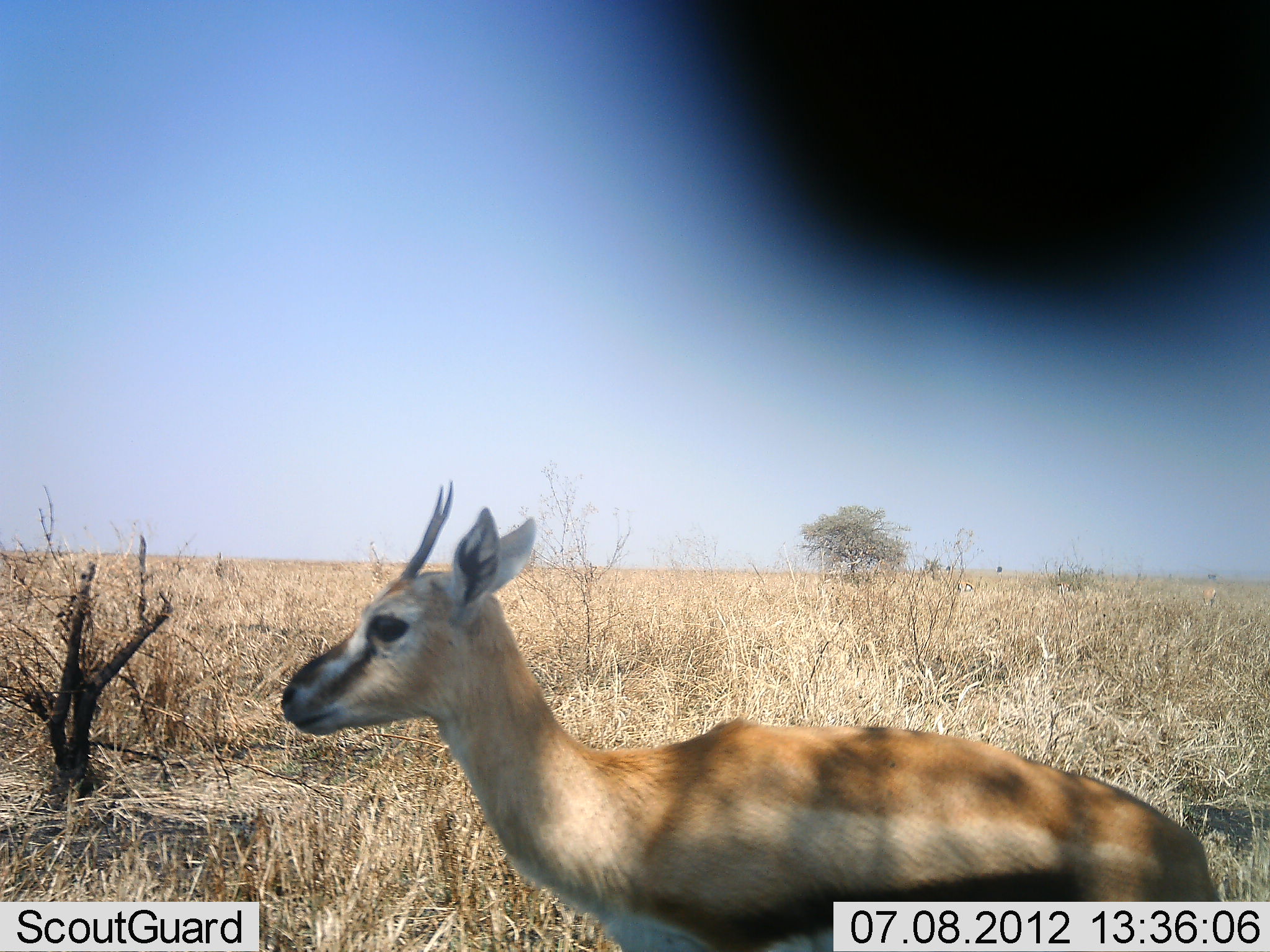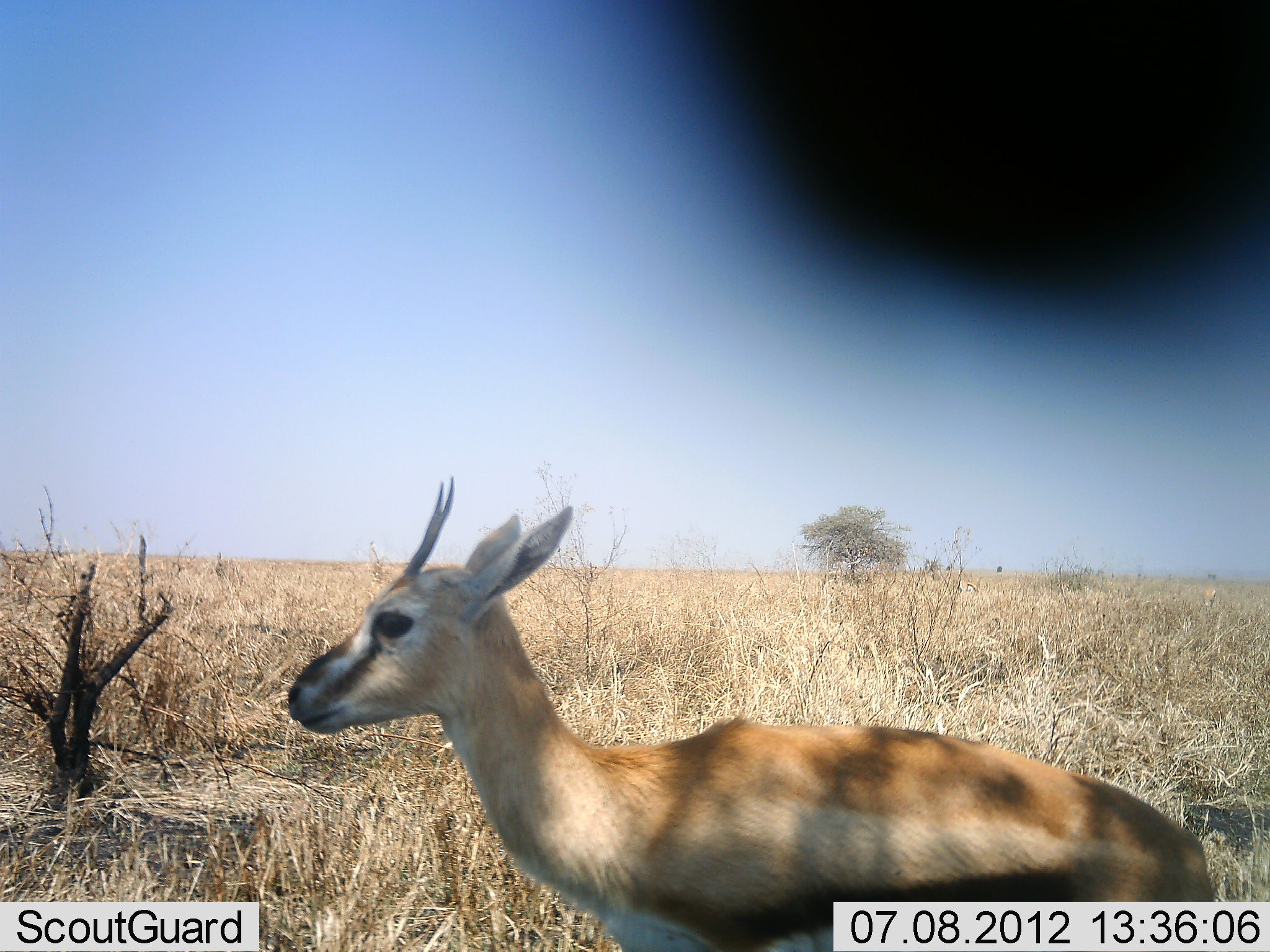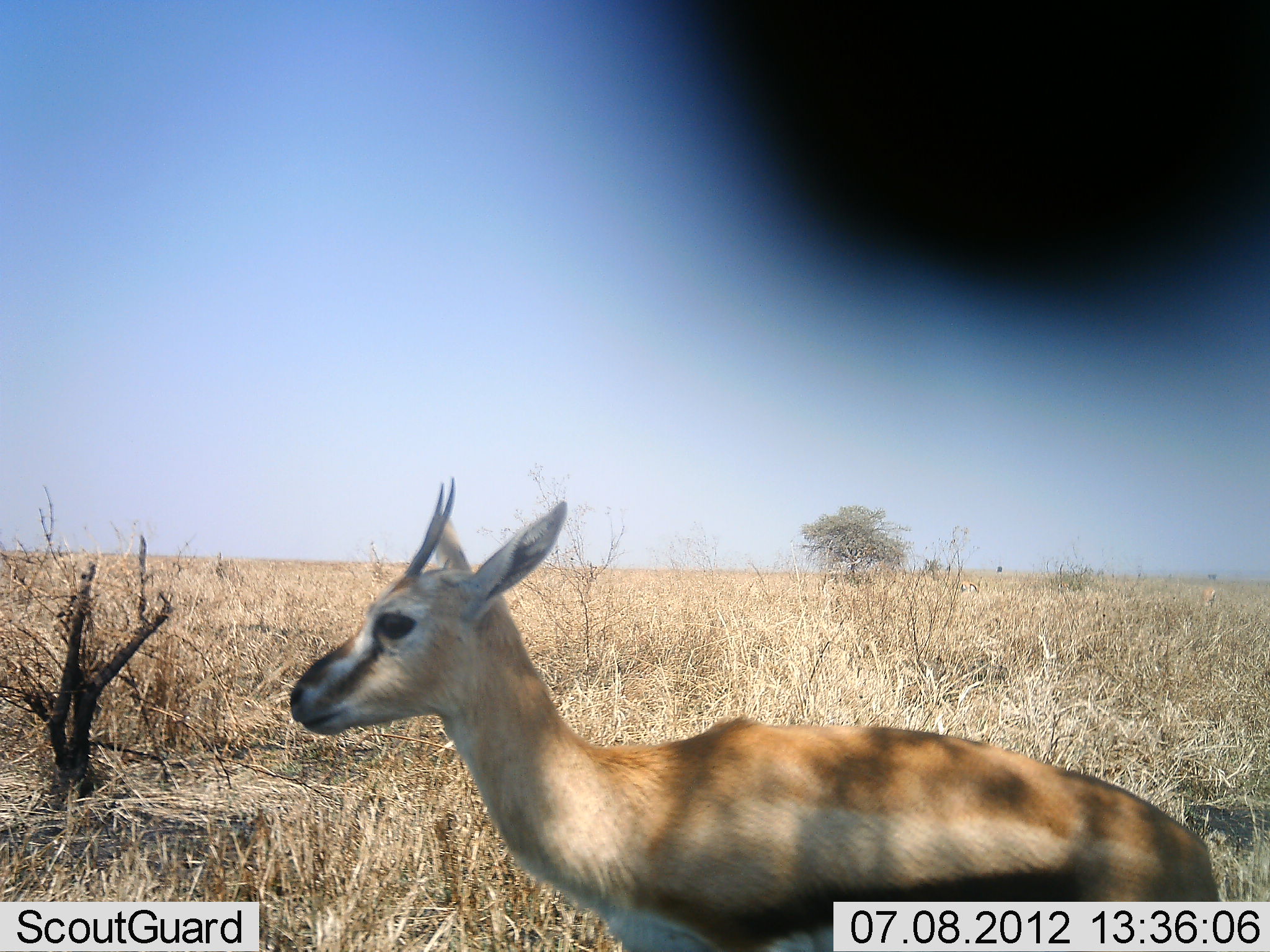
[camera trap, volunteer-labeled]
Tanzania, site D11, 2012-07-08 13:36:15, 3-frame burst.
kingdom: Animalia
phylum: Chordata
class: Mammalia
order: Artiodactyla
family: Bovidae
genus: Eudorcas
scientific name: Eudorcas thomsonii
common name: thomson's gazelle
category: gazellethomsons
Gazellethomsons (thomson's gazelle) (Eudorcas thomsonii), count 1. Behavior (volunteer vote fractions): standing 90%, resting 0%, moving 10%, interacting 0%. Young present (vote fraction): 20%. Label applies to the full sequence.